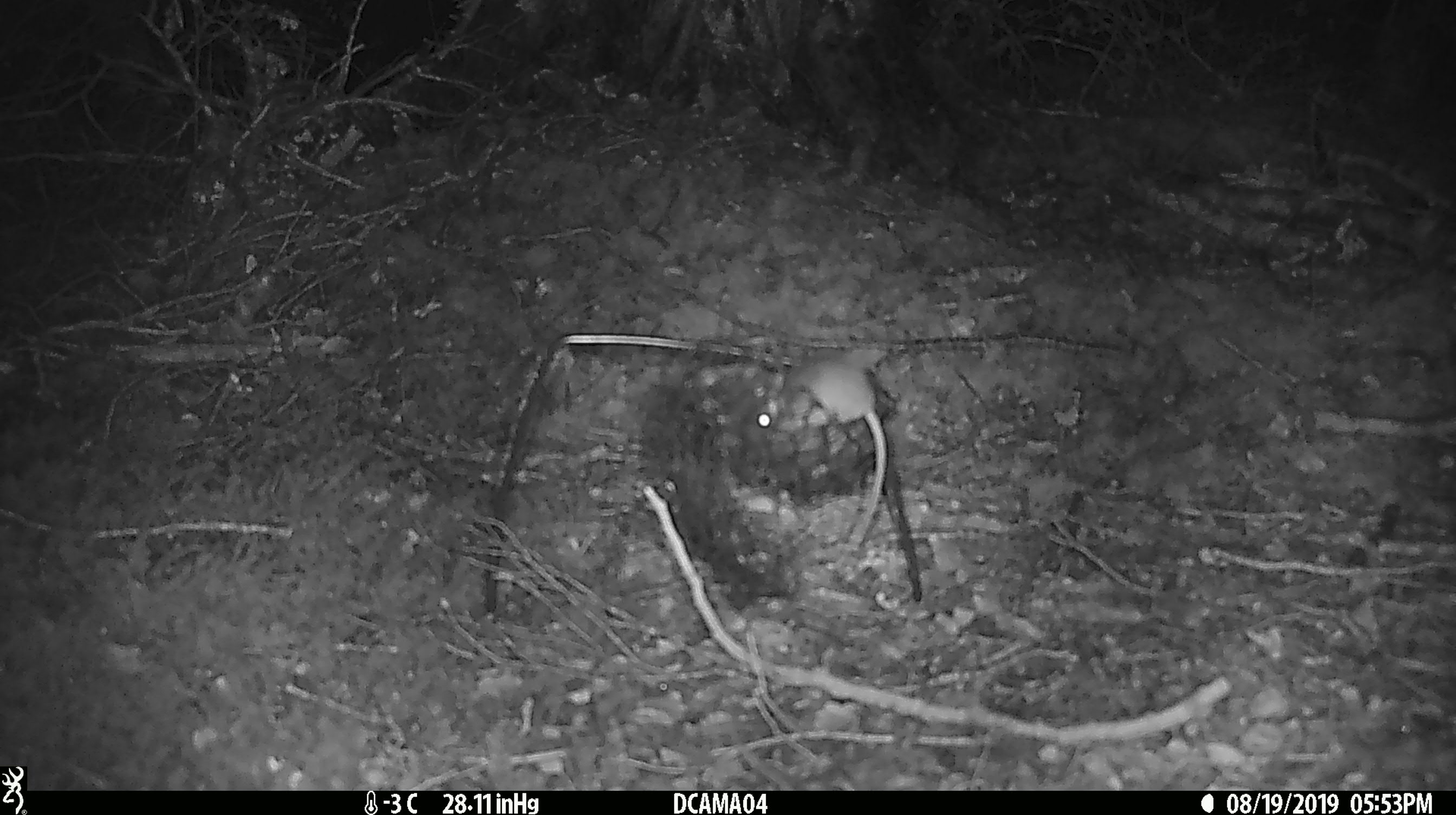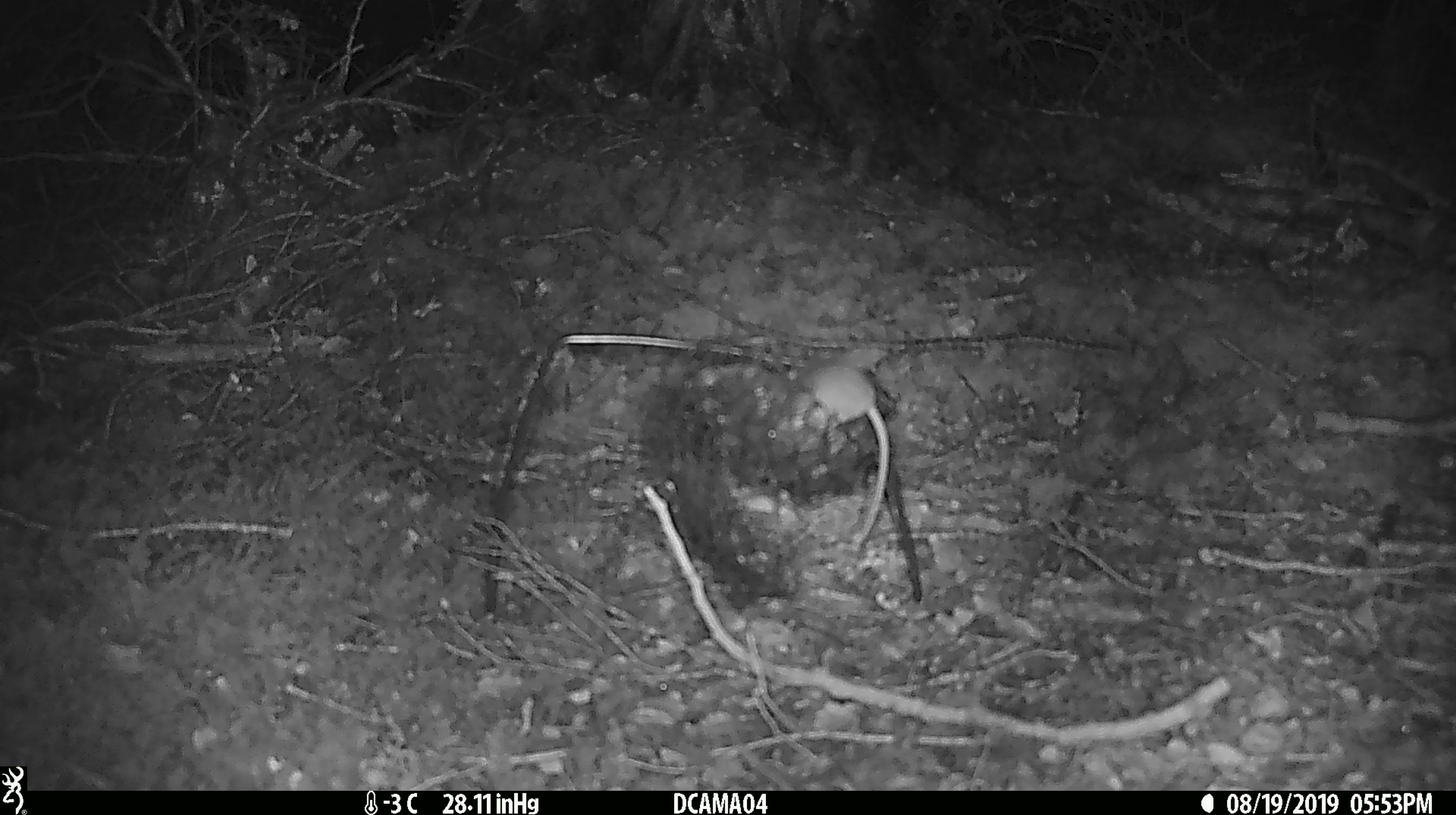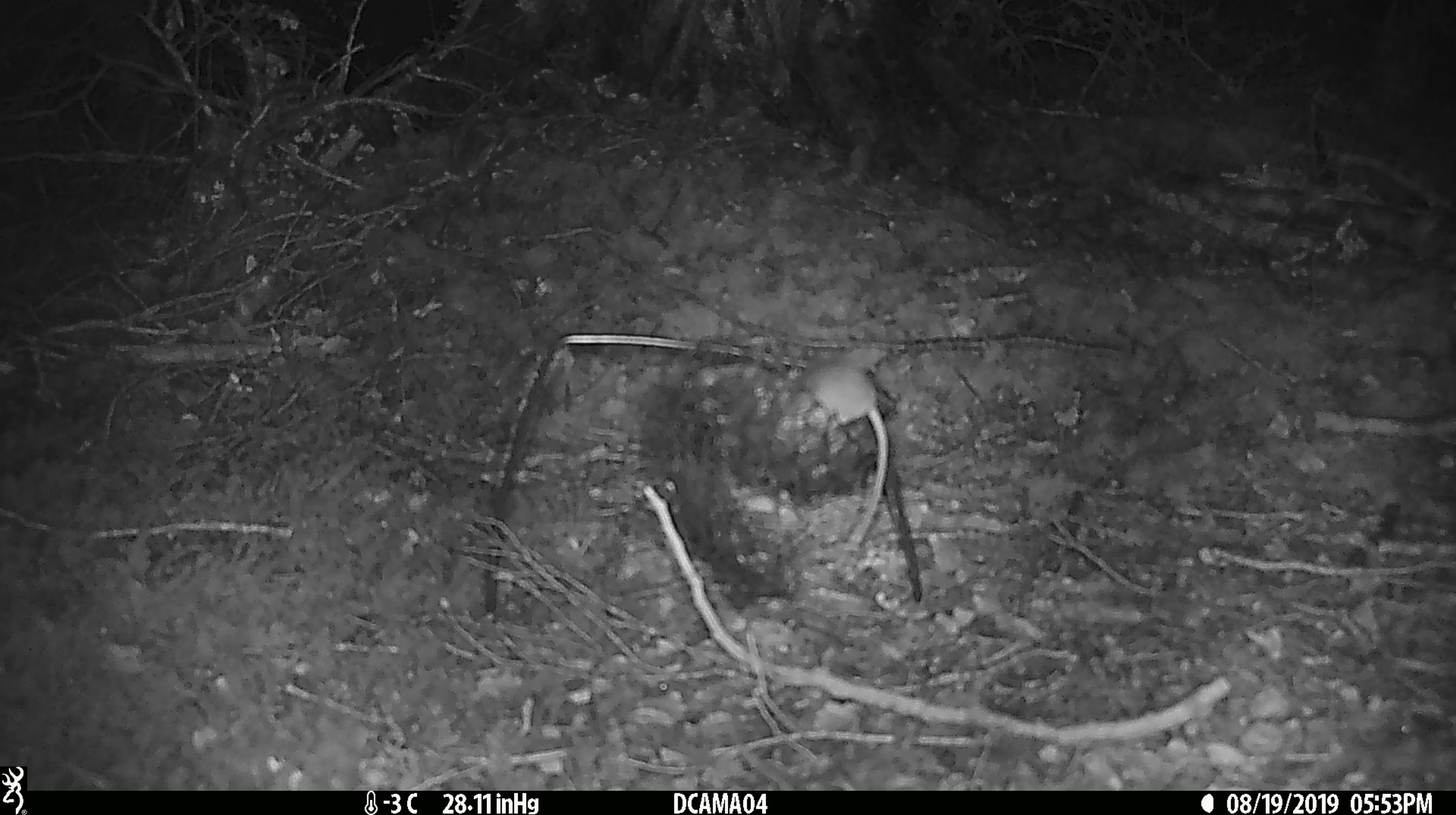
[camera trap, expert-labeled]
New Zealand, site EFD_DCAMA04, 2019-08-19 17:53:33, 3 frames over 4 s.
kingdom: Animalia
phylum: Chordata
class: Mammalia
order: Rodentia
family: Muridae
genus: Mus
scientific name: Mus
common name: mouse